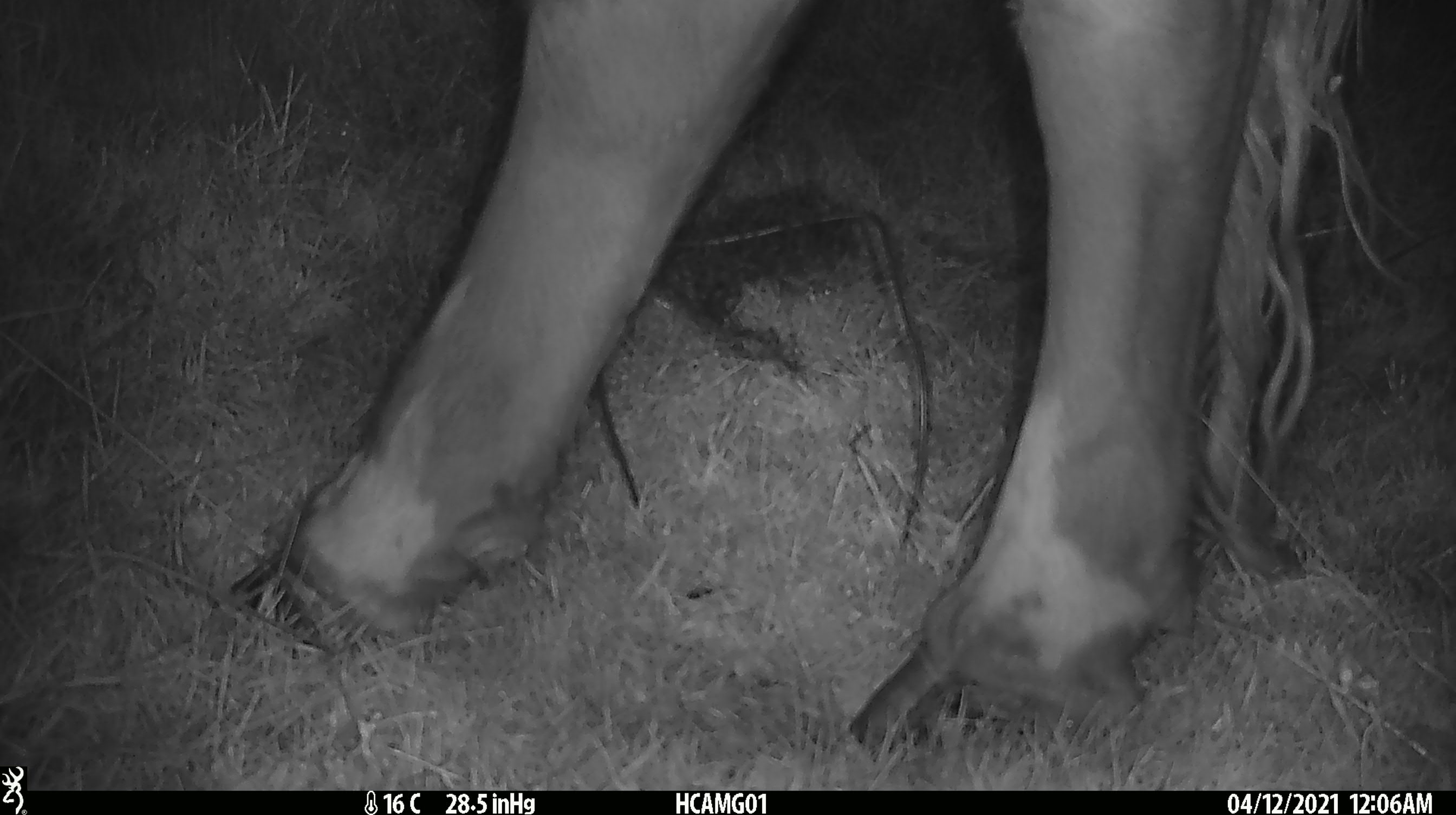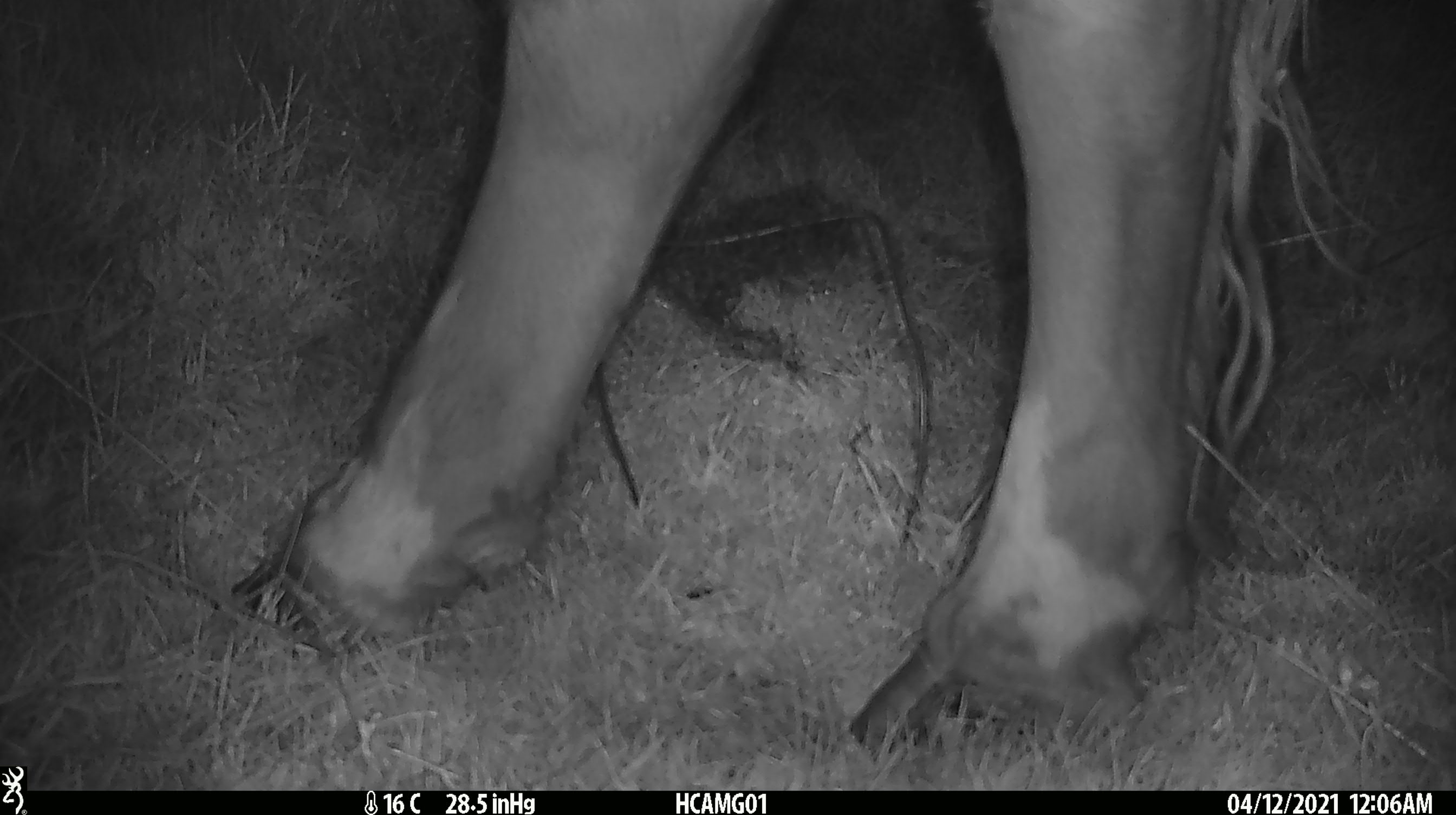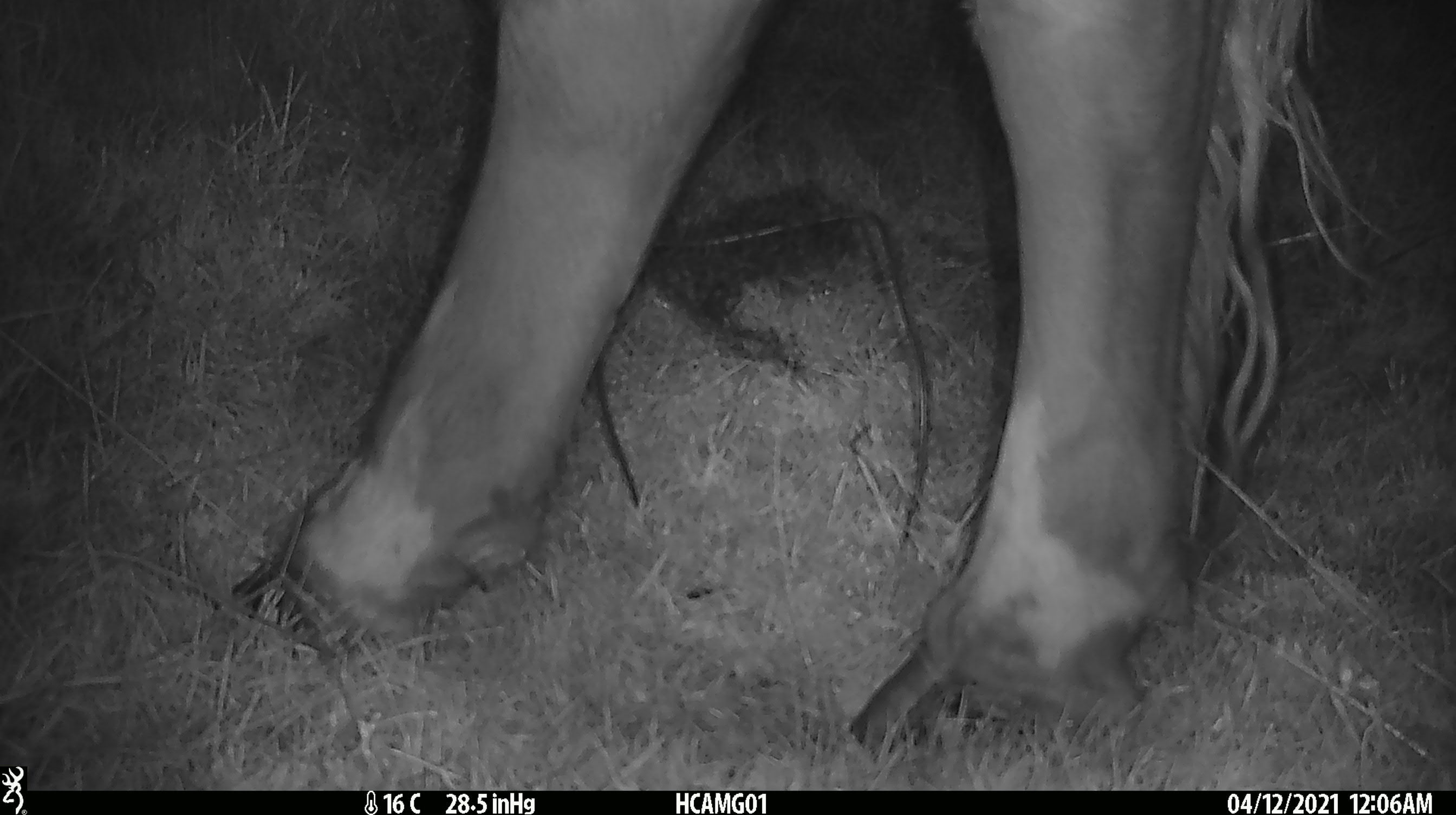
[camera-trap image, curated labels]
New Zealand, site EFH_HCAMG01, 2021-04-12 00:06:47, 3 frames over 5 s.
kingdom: Animalia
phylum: Chordata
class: Mammalia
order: Artiodactyla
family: Bovidae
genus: Bos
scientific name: Bos taurus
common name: domestic cow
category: cow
Cow (domestic cow) (Bos taurus).